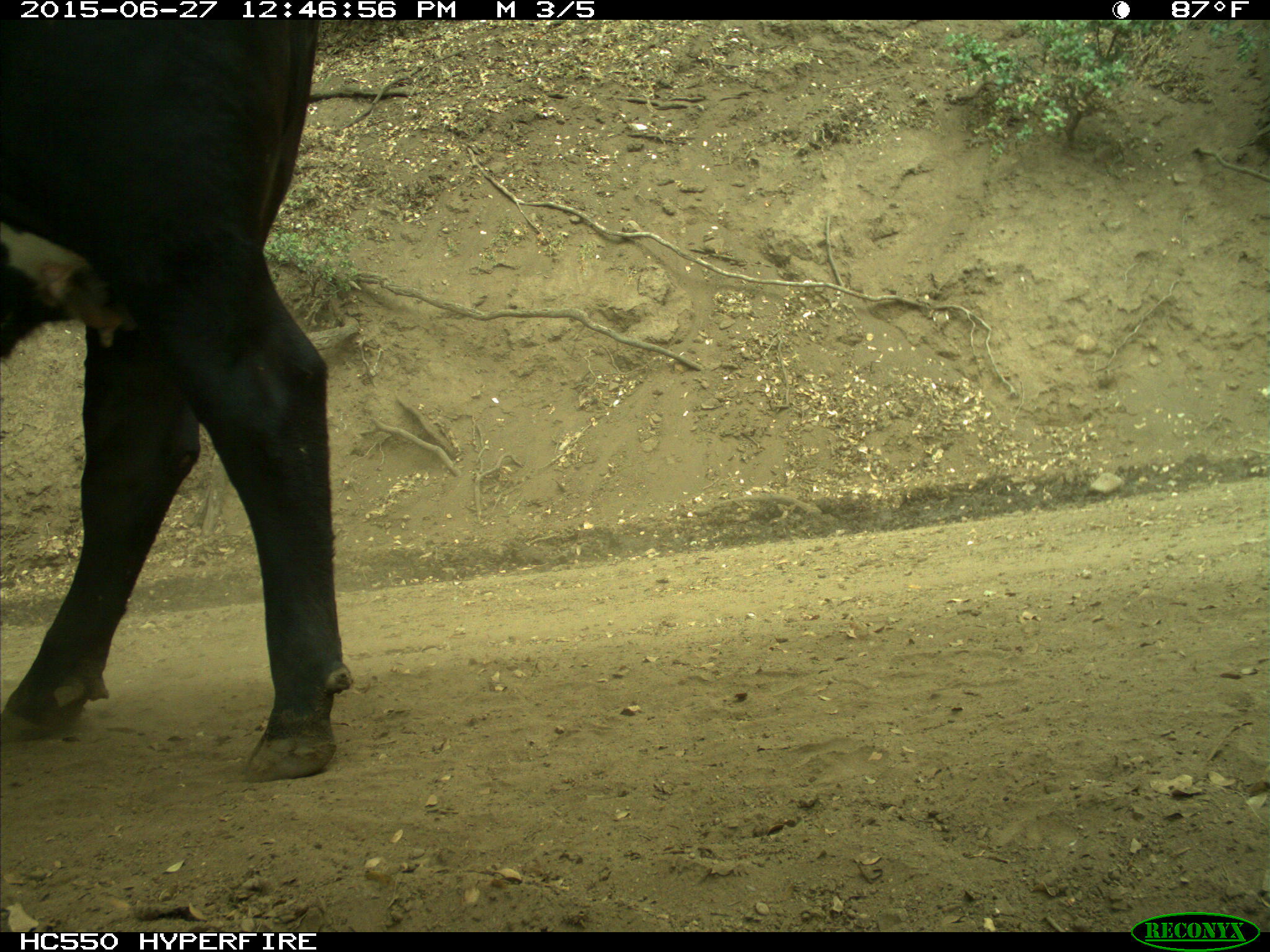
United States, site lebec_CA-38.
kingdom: Animalia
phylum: Chordata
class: Mammalia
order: Artiodactyla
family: Bovidae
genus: Bos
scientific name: Bos taurus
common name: domestic cow